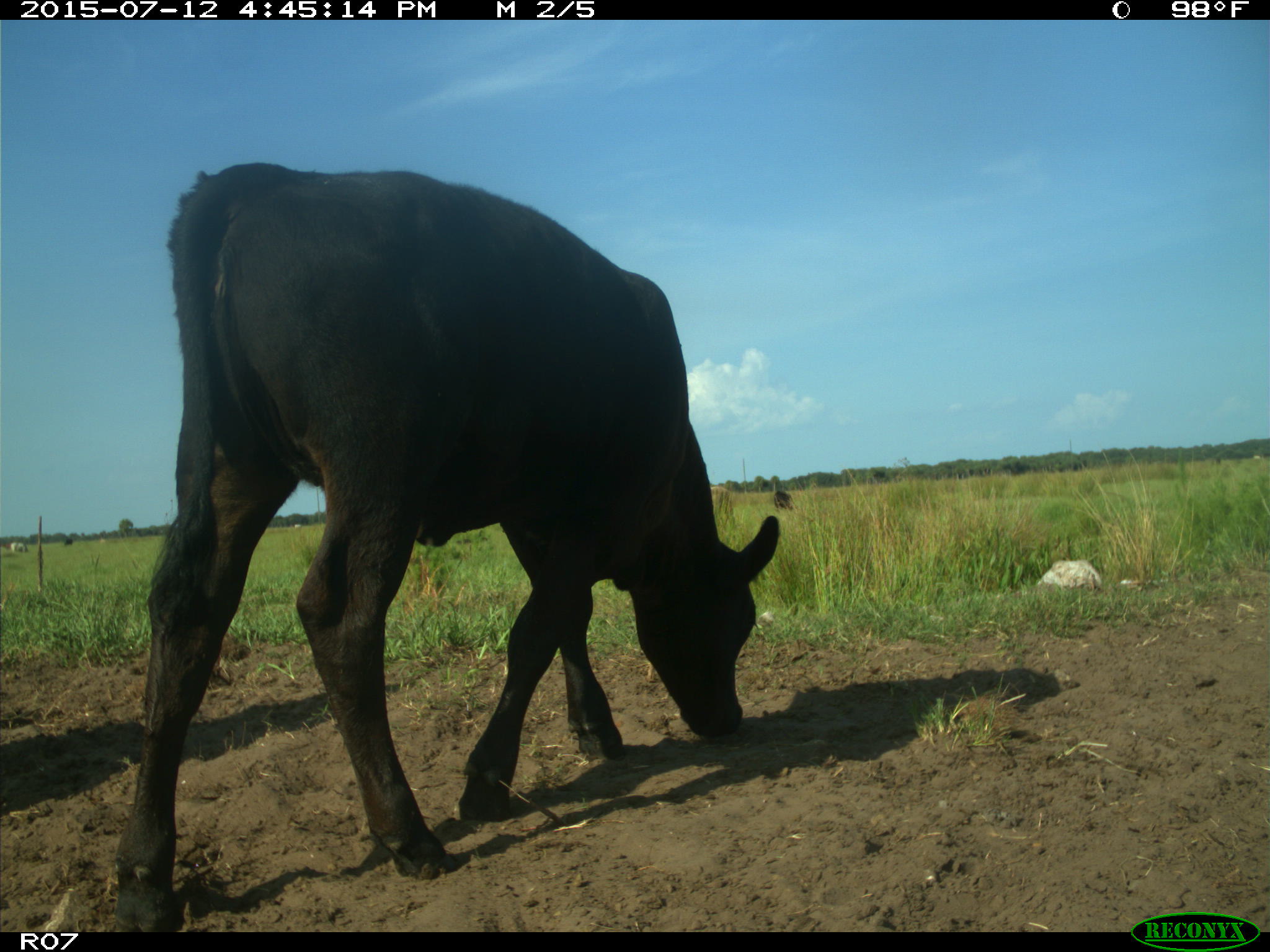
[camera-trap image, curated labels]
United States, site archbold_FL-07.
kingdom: Animalia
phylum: Chordata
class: Mammalia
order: Artiodactyla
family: Bovidae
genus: Bos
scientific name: Bos taurus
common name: domestic cow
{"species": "Bos taurus (domestic cow)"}